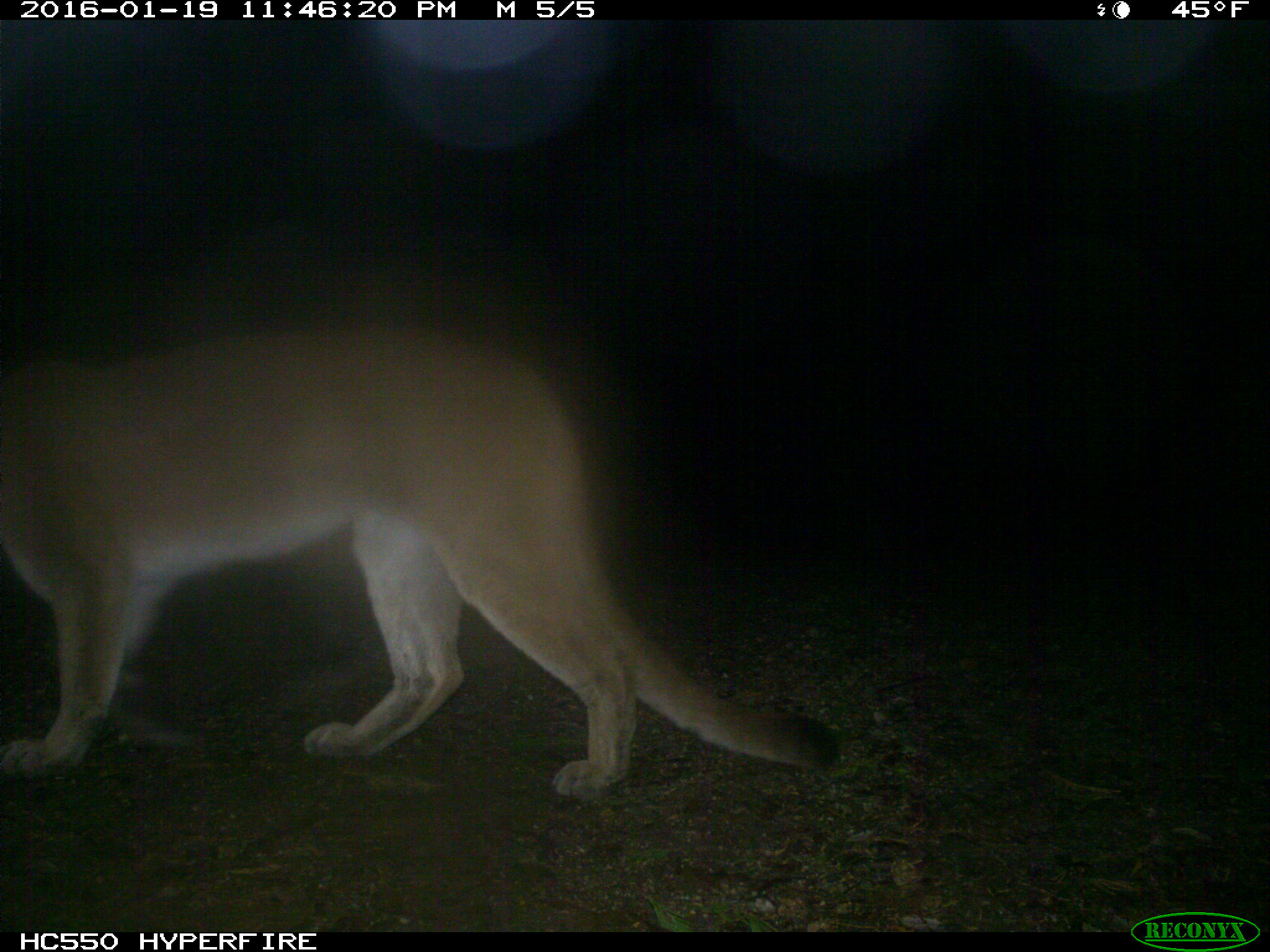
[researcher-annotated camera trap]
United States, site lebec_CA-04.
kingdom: Animalia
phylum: Chordata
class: Mammalia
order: Carnivora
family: Felidae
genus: Puma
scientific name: Puma concolor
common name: mountain lion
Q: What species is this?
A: Puma concolor (mountain lion).